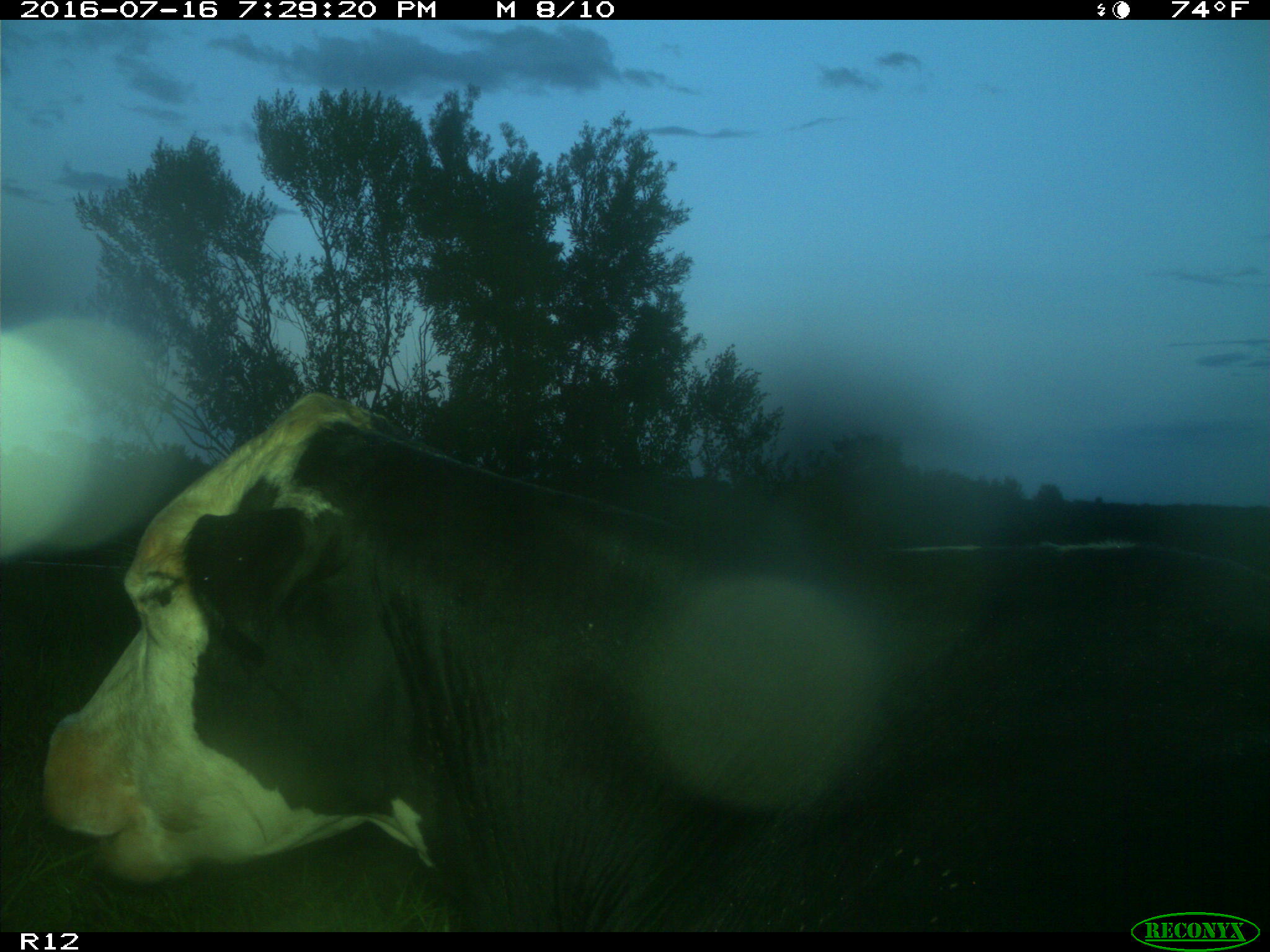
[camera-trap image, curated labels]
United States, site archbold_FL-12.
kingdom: Animalia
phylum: Chordata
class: Mammalia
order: Artiodactyla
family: Bovidae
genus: Bos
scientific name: Bos taurus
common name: domestic cow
Bos taurus (domestic cow).